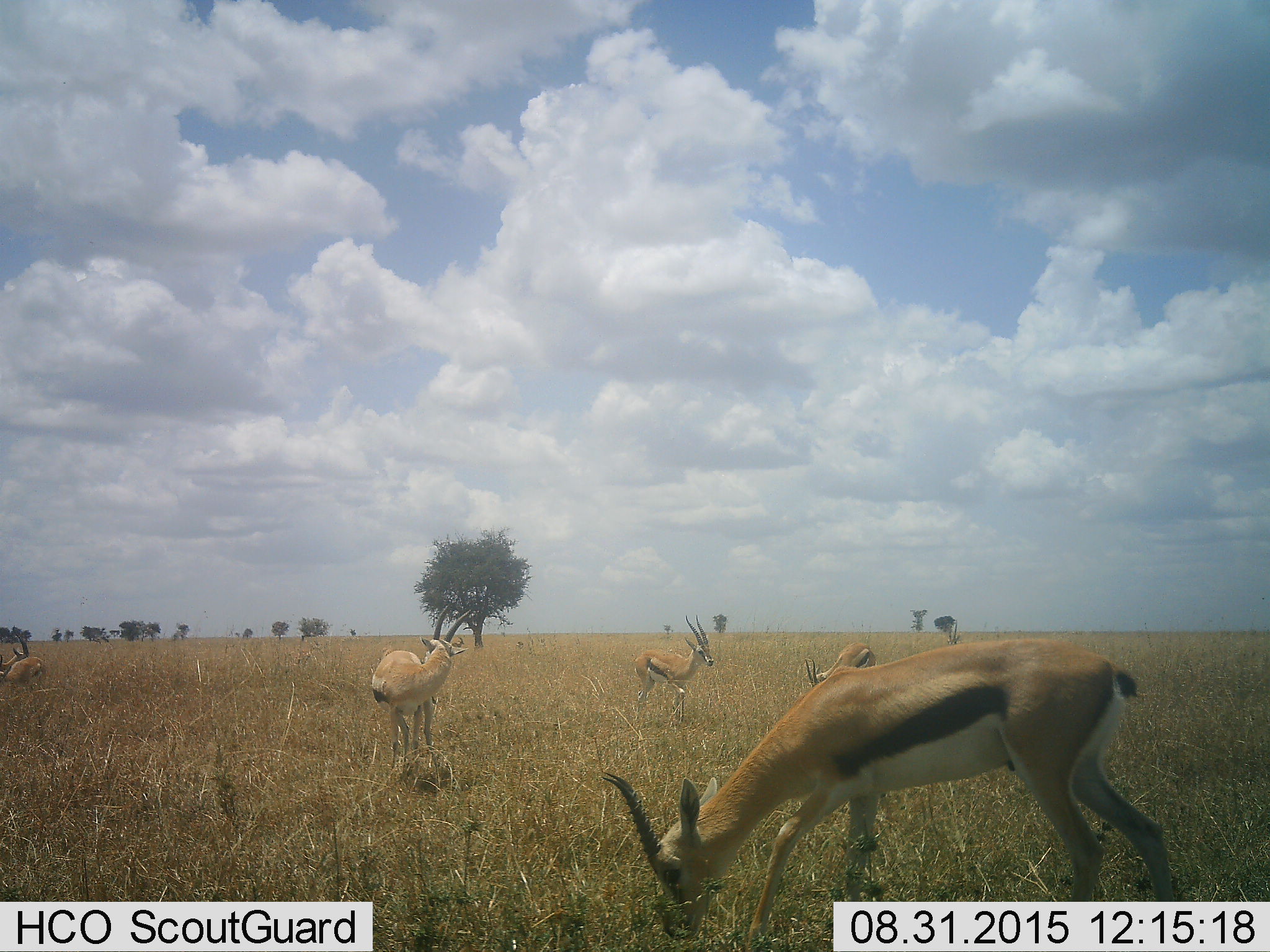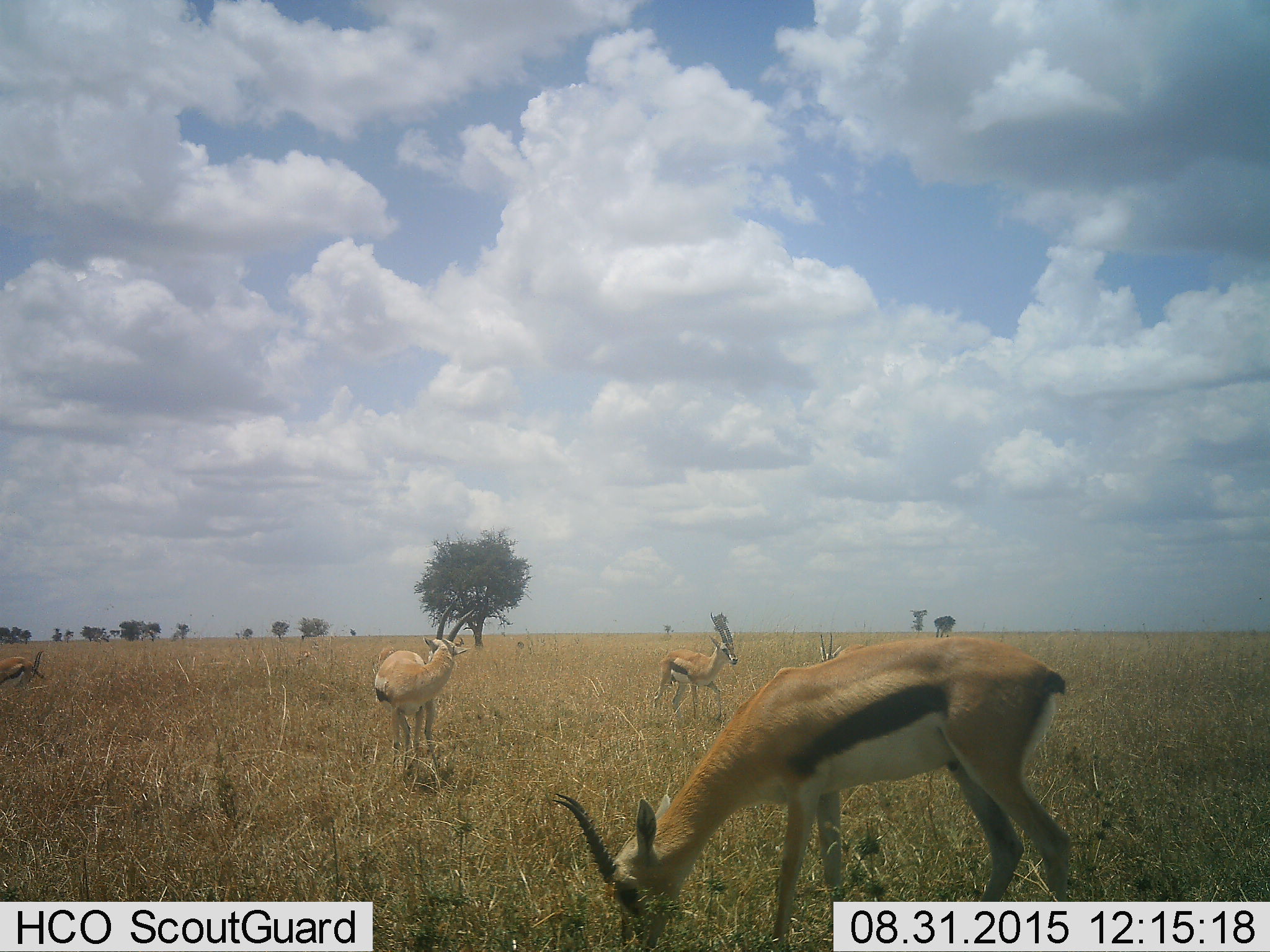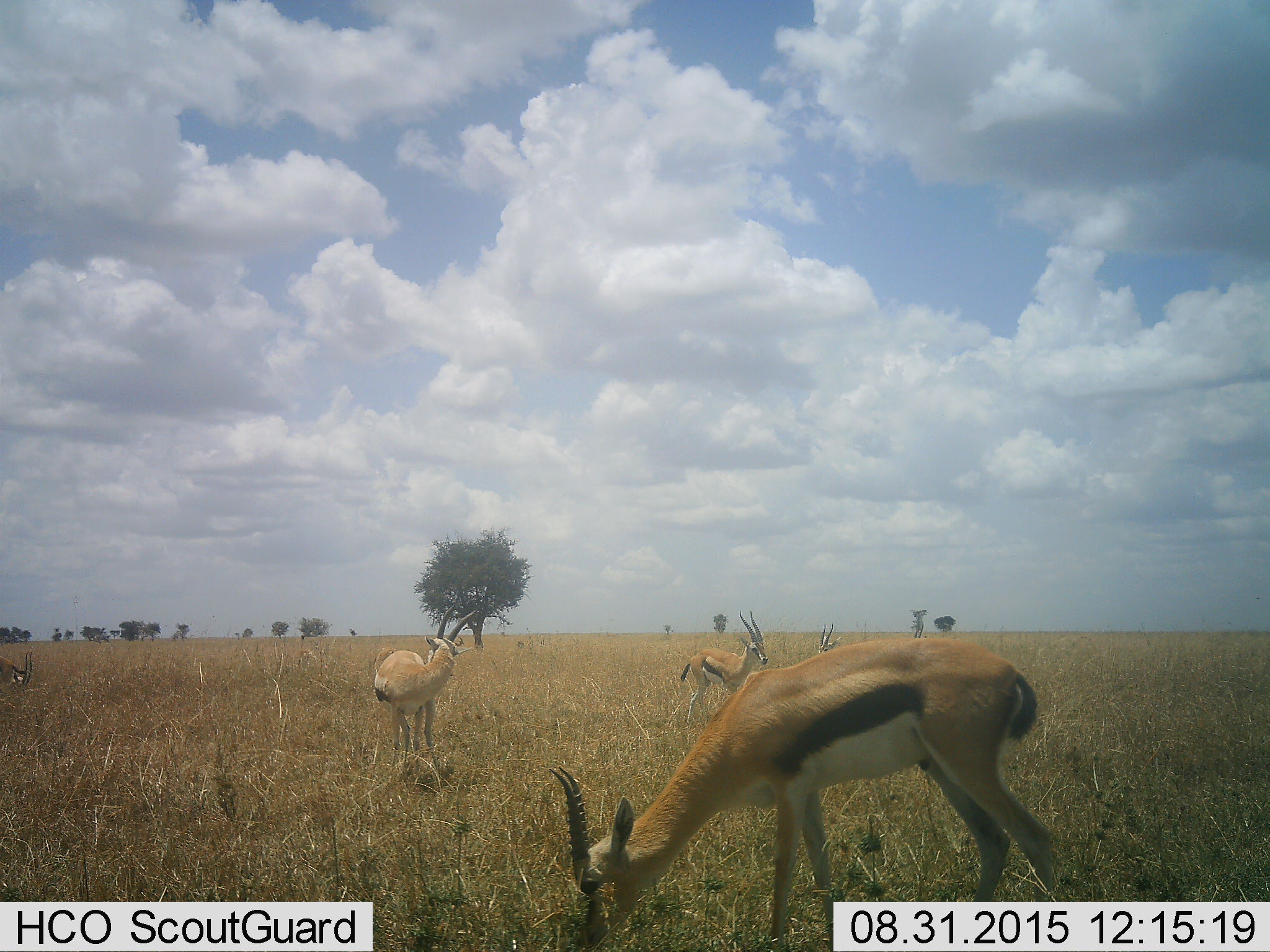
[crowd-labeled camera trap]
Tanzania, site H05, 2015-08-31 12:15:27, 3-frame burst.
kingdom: Animalia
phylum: Chordata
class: Mammalia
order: Artiodactyla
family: Bovidae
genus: Eudorcas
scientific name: Eudorcas thomsonii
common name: thomson's gazelle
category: gazellethomsons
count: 6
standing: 56%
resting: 11%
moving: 22%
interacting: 0%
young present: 0%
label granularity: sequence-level